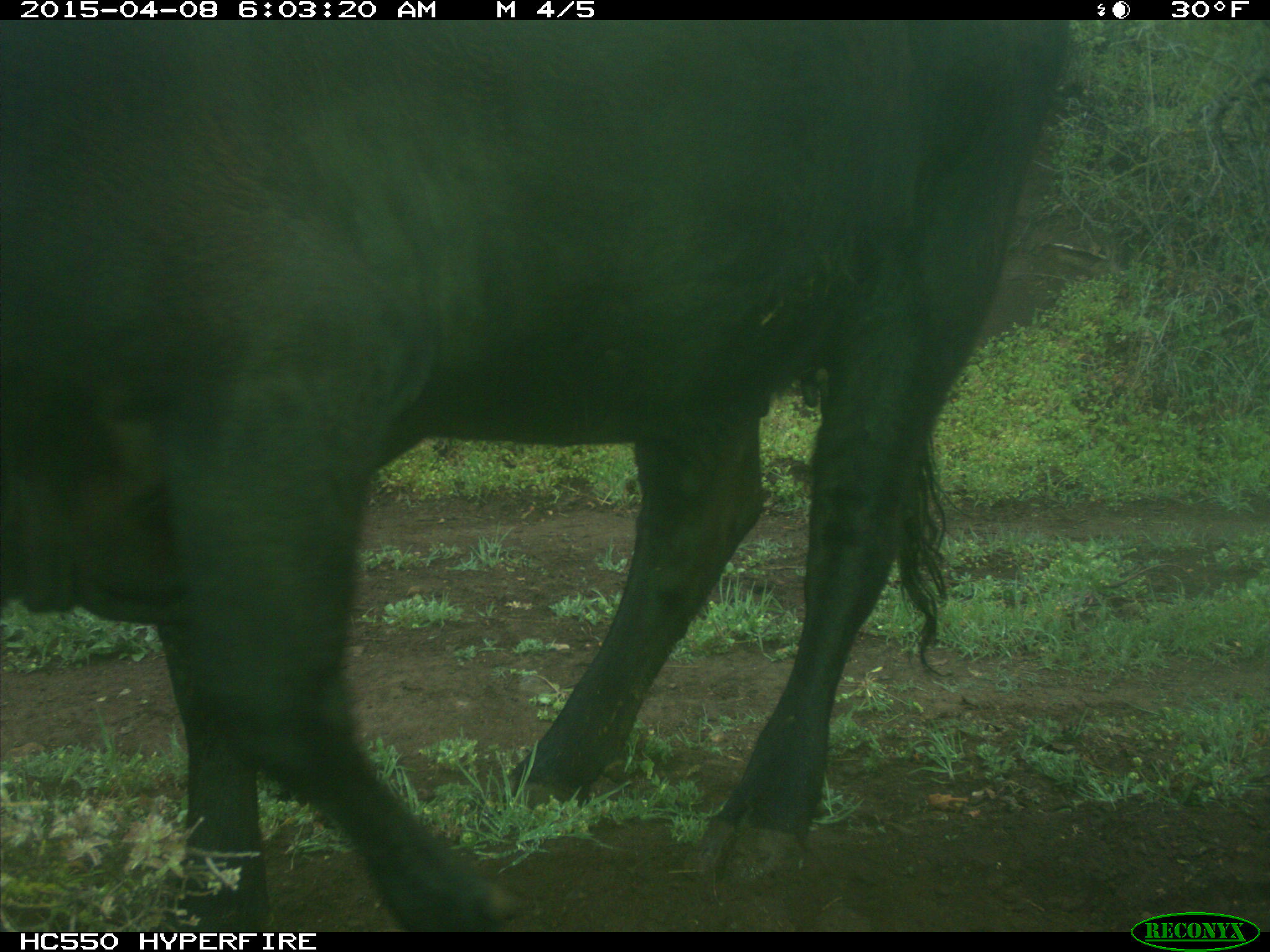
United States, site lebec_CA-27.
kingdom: Animalia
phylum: Chordata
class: Mammalia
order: Artiodactyla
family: Bovidae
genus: Bos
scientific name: Bos taurus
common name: domestic cow